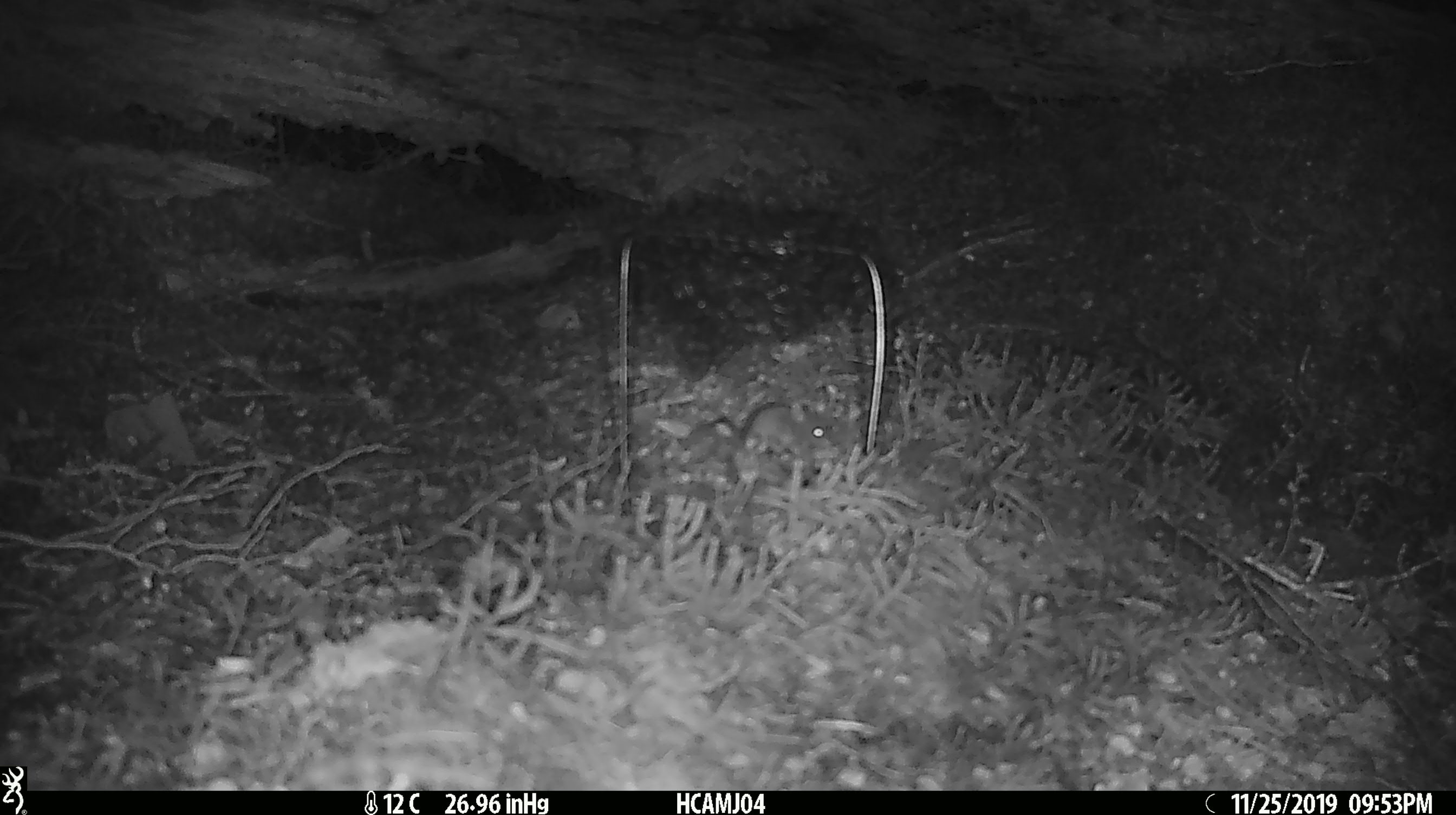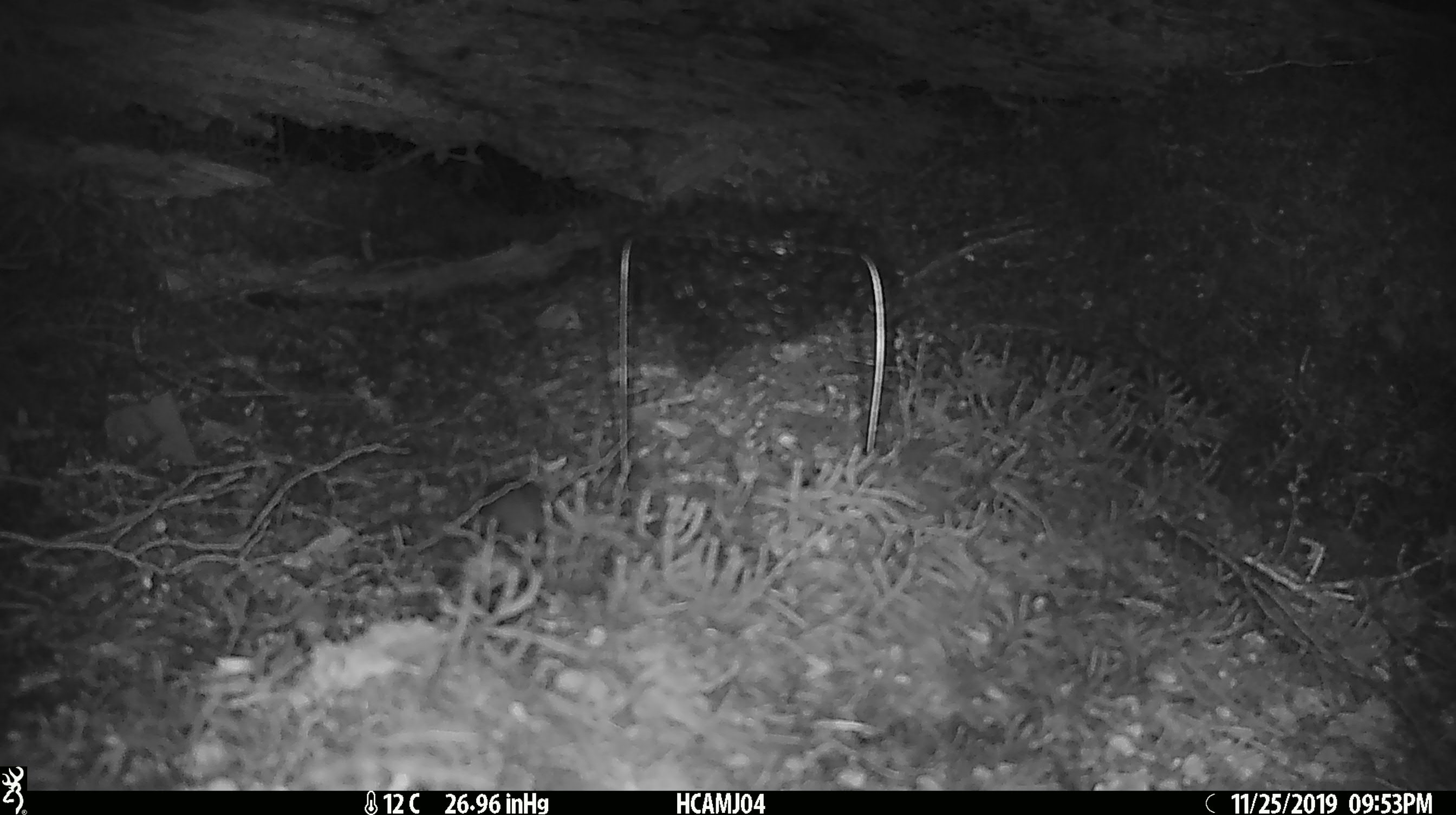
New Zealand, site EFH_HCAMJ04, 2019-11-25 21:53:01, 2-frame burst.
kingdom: Animalia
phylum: Chordata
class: Mammalia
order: Rodentia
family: Muridae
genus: Mus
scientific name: Mus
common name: mouse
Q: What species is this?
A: Mouse (Mus).